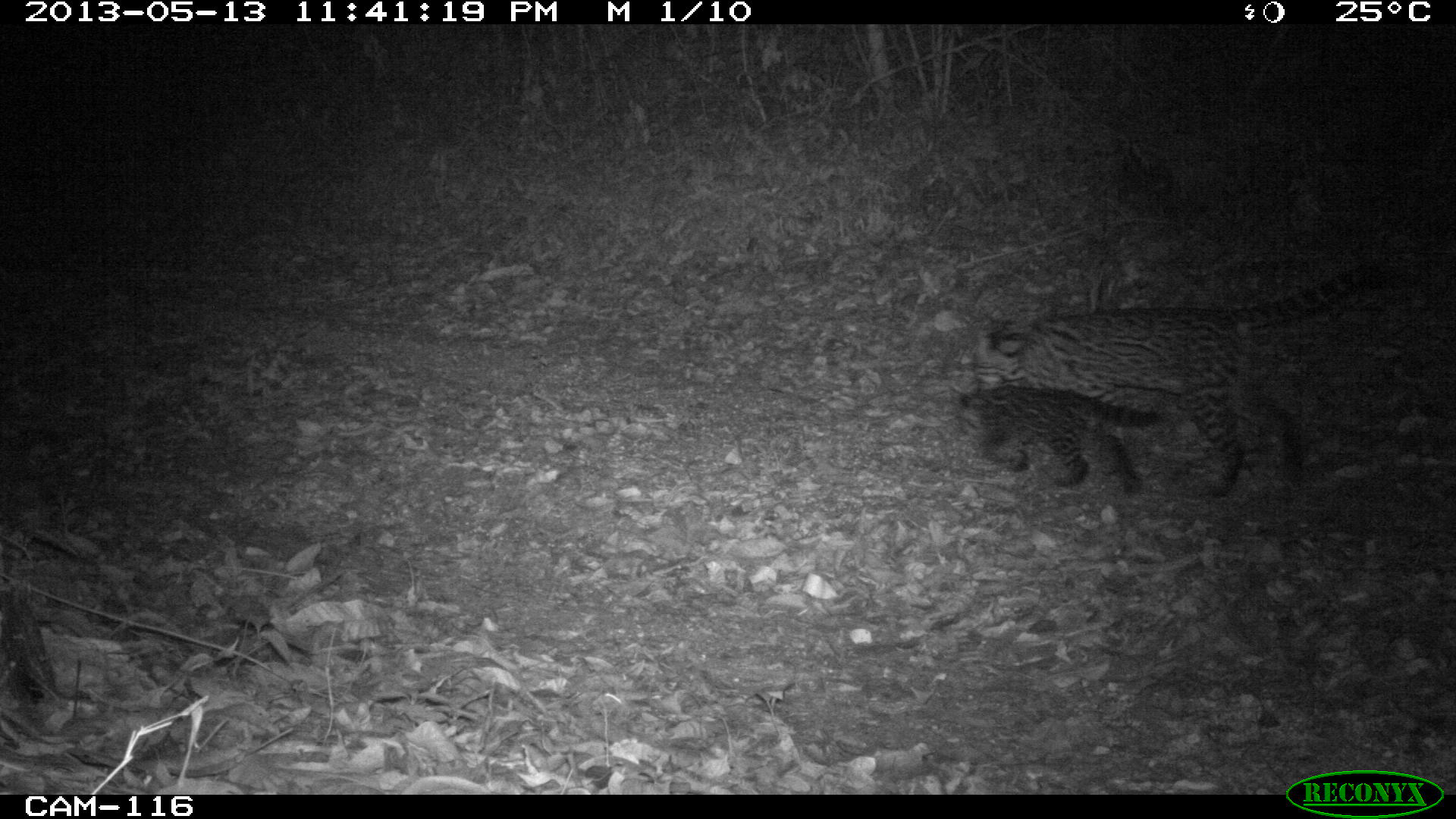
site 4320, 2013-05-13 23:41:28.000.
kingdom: Animalia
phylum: Chordata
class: Mammalia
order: Carnivora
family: Felidae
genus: Leopardus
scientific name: Leopardus pardalis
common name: ocelot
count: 1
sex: female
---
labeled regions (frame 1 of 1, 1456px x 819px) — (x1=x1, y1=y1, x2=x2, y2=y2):
leopardus pardalis: (x1=978, y1=257, x2=1422, y2=506); (x1=949, y1=374, x2=1163, y2=496)